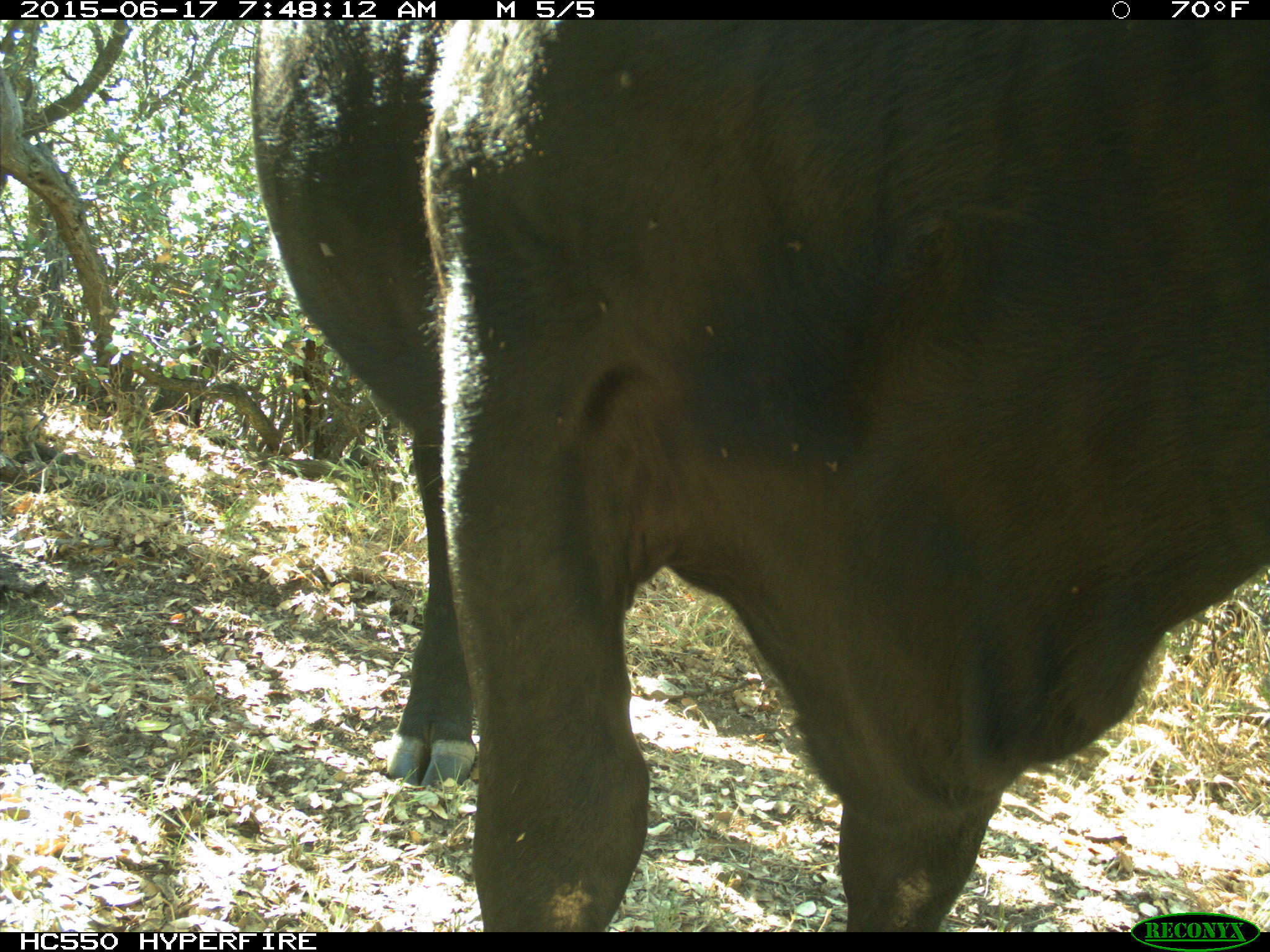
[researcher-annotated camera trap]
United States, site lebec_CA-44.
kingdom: Animalia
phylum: Chordata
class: Mammalia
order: Artiodactyla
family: Bovidae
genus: Bos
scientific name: Bos taurus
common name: domestic cow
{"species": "Bos taurus (domestic cow)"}